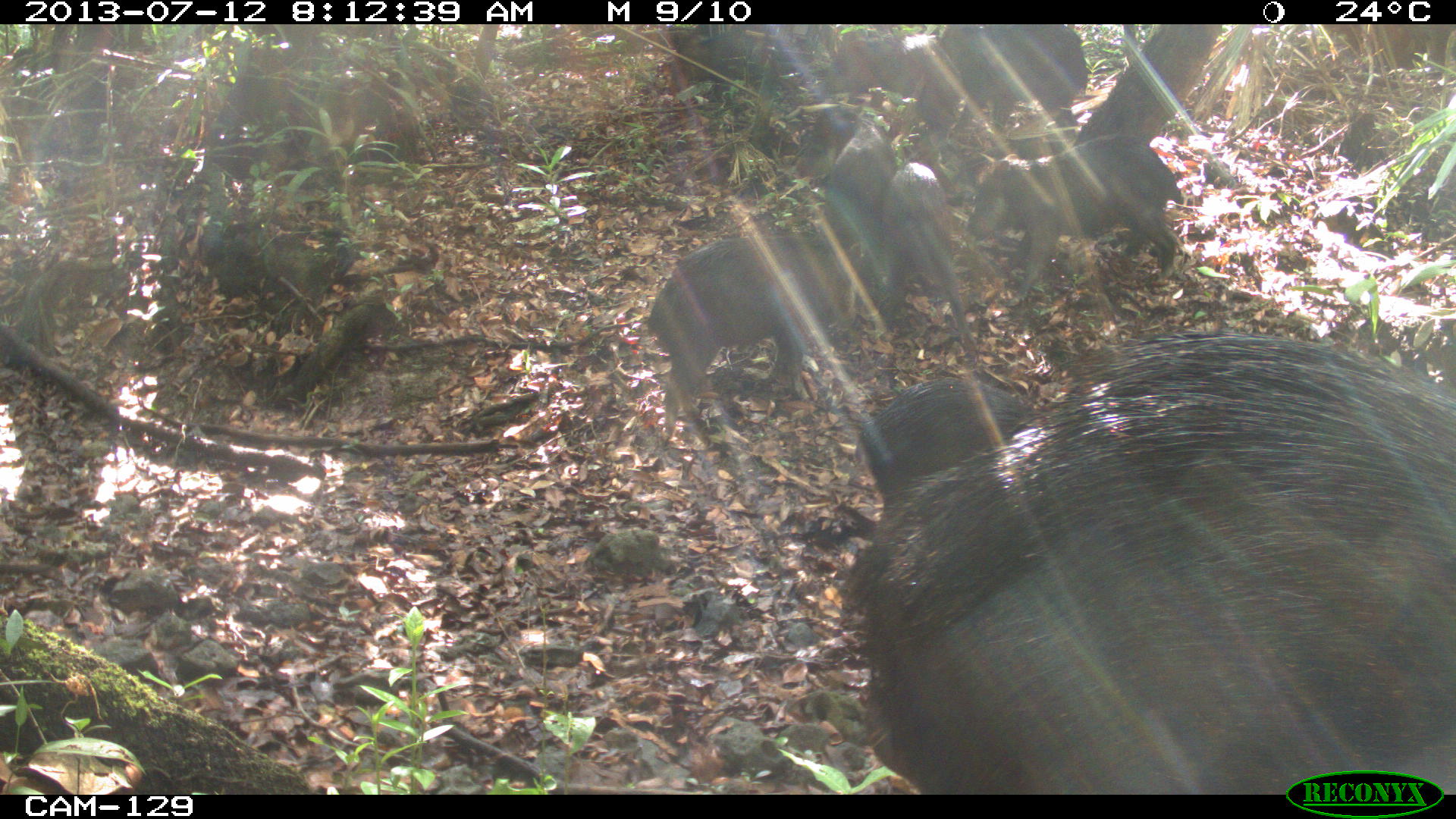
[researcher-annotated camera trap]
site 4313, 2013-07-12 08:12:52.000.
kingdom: Animalia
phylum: Chordata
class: Mammalia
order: Artiodactyla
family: Tayassuidae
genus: Tayassu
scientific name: Tayassu pecari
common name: white-lipped peccary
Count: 20.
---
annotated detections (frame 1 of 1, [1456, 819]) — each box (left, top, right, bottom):
tayassu pecari: (851, 329, 1456, 795); (642, 231, 856, 423); (968, 133, 1184, 305); (858, 375, 1037, 534); (875, 161, 971, 358); (940, 25, 1088, 134); (826, 113, 893, 251); (823, 33, 935, 104)